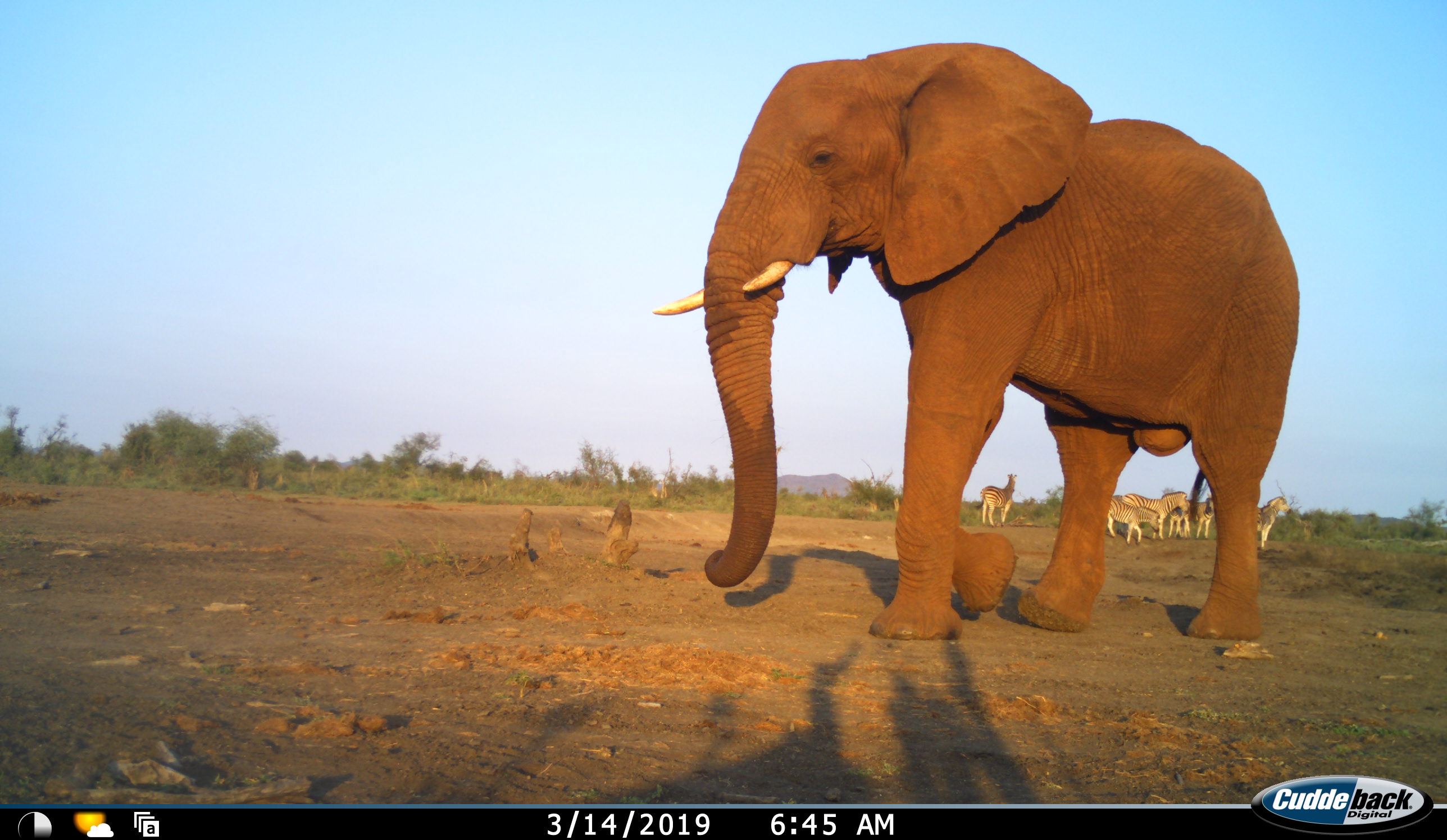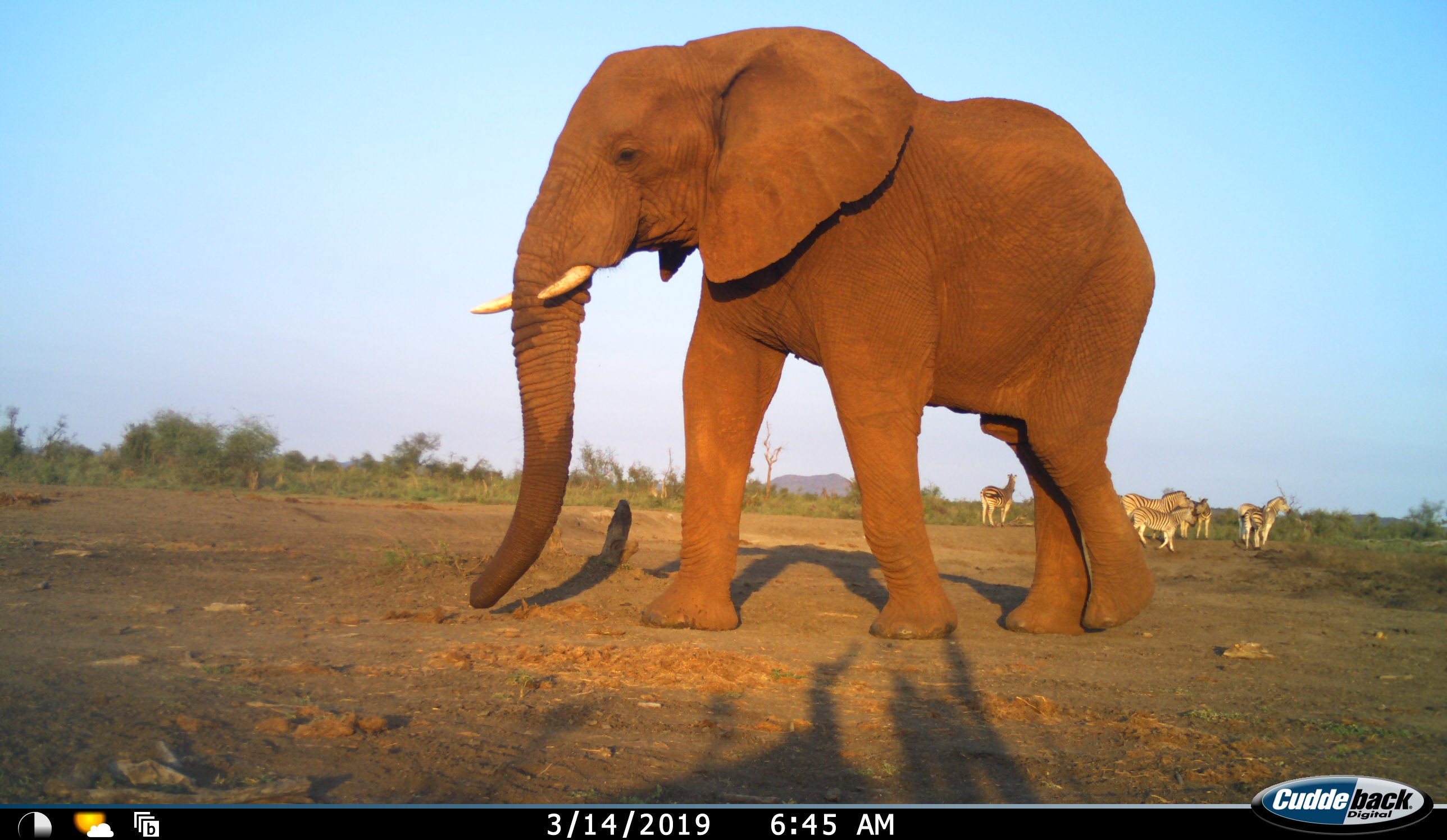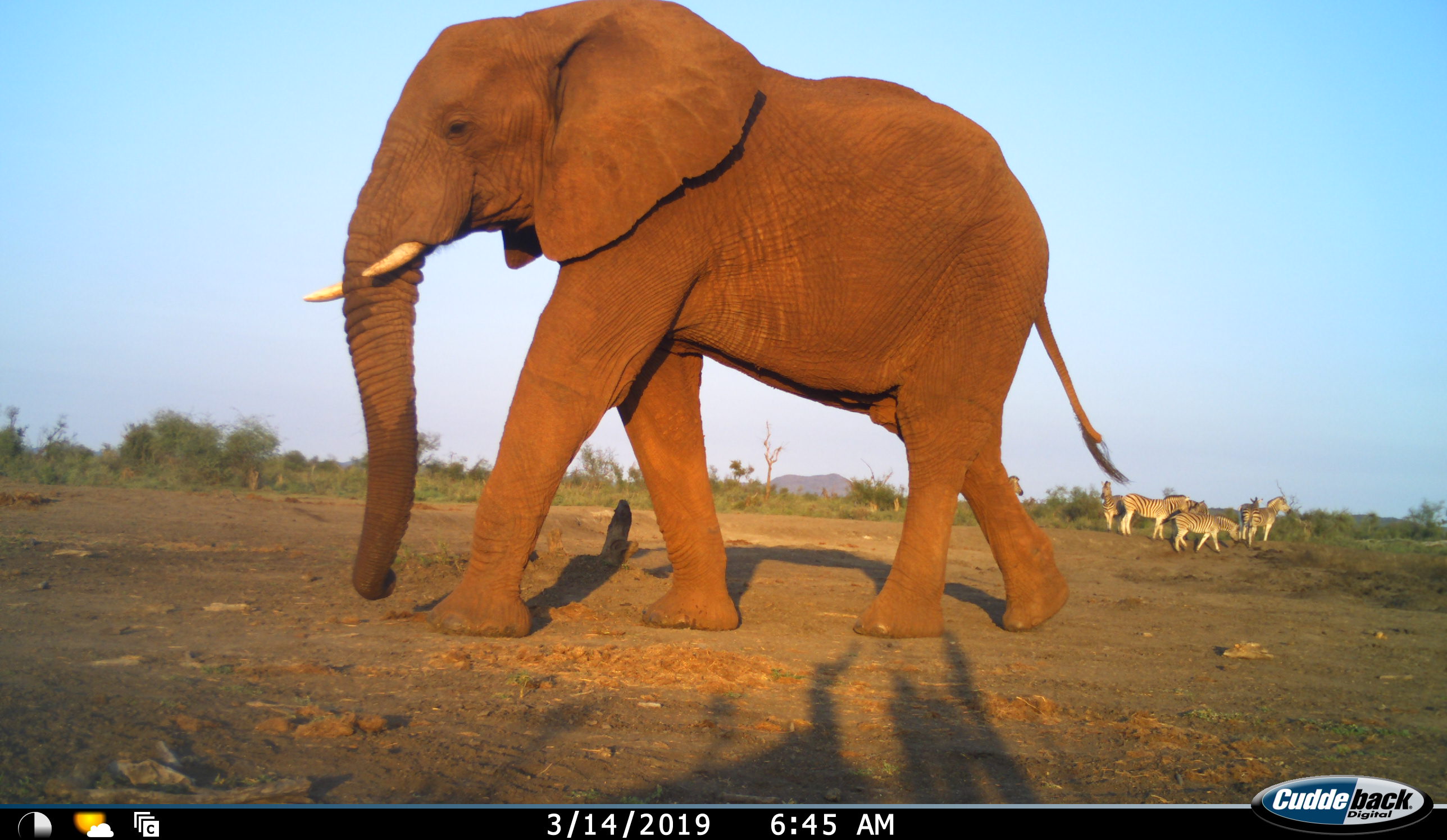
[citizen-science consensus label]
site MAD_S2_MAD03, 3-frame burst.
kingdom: Animalia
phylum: Chordata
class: Mammalia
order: Proboscidea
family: Elephantidae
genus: Loxodonta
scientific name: Loxodonta africana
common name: african bush elephant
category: elephant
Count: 1.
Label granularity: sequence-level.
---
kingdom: Animalia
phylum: Chordata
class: Mammalia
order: Perissodactyla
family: Equidae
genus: Equus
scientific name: Equus quagga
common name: plains zebra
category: zebraplains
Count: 6.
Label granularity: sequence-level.